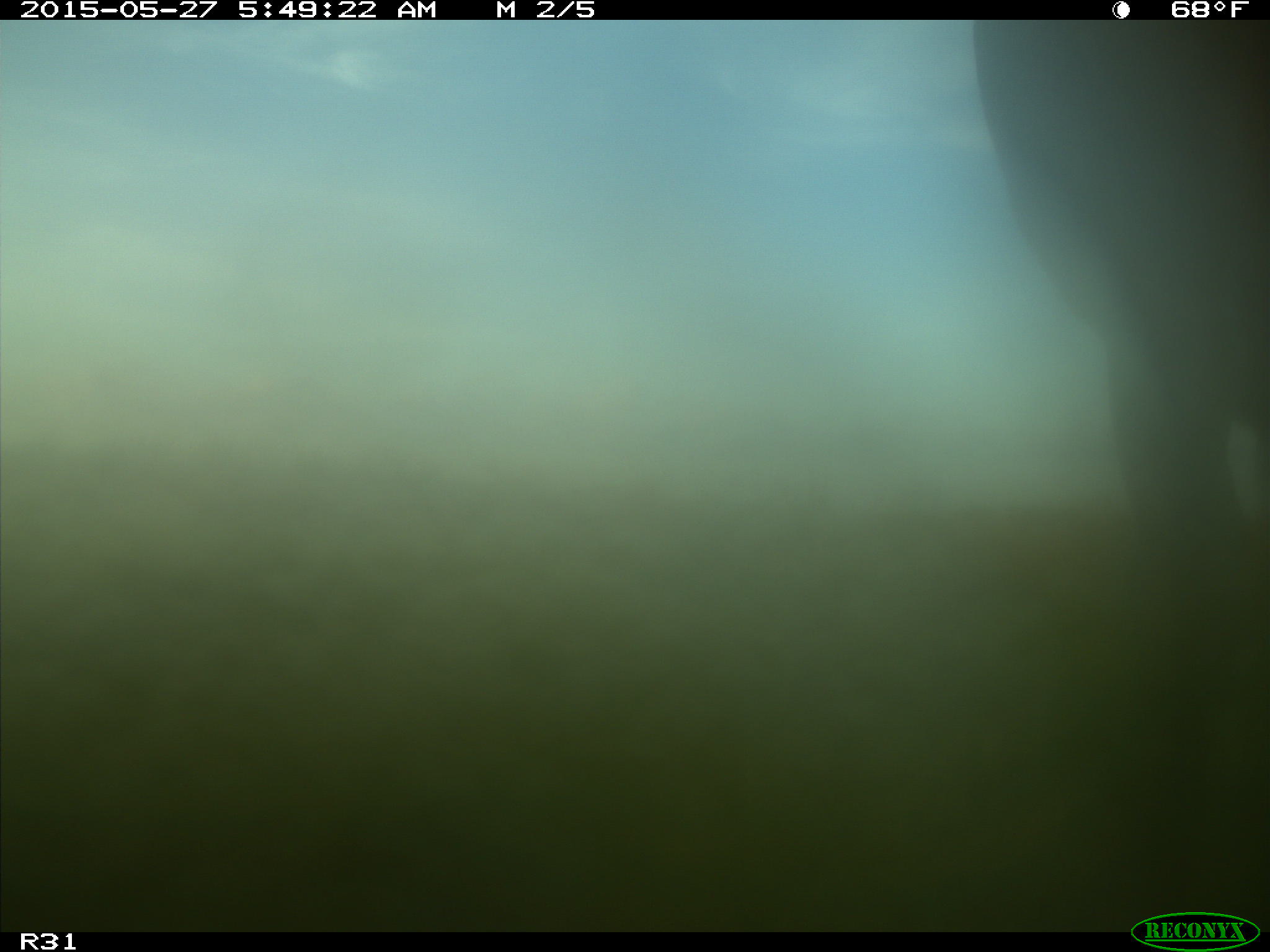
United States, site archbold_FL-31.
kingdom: Animalia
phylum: Chordata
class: Mammalia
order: Artiodactyla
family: Bovidae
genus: Bos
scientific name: Bos taurus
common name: domestic cow